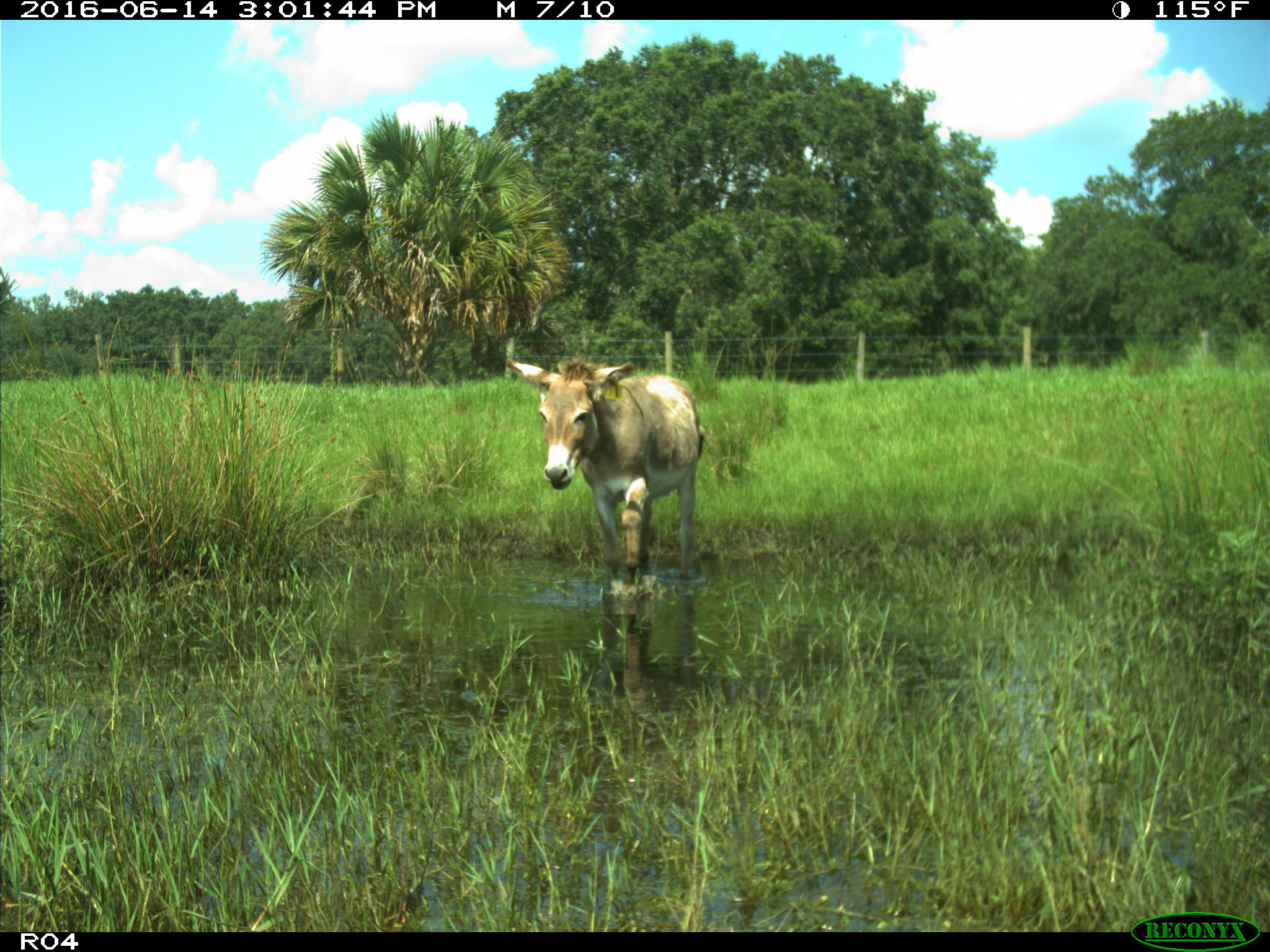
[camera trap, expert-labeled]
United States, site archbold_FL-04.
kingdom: Animalia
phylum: Chordata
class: Mammalia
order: Perissodactyla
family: Equidae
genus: Equus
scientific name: Equus africanus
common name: african wild ass